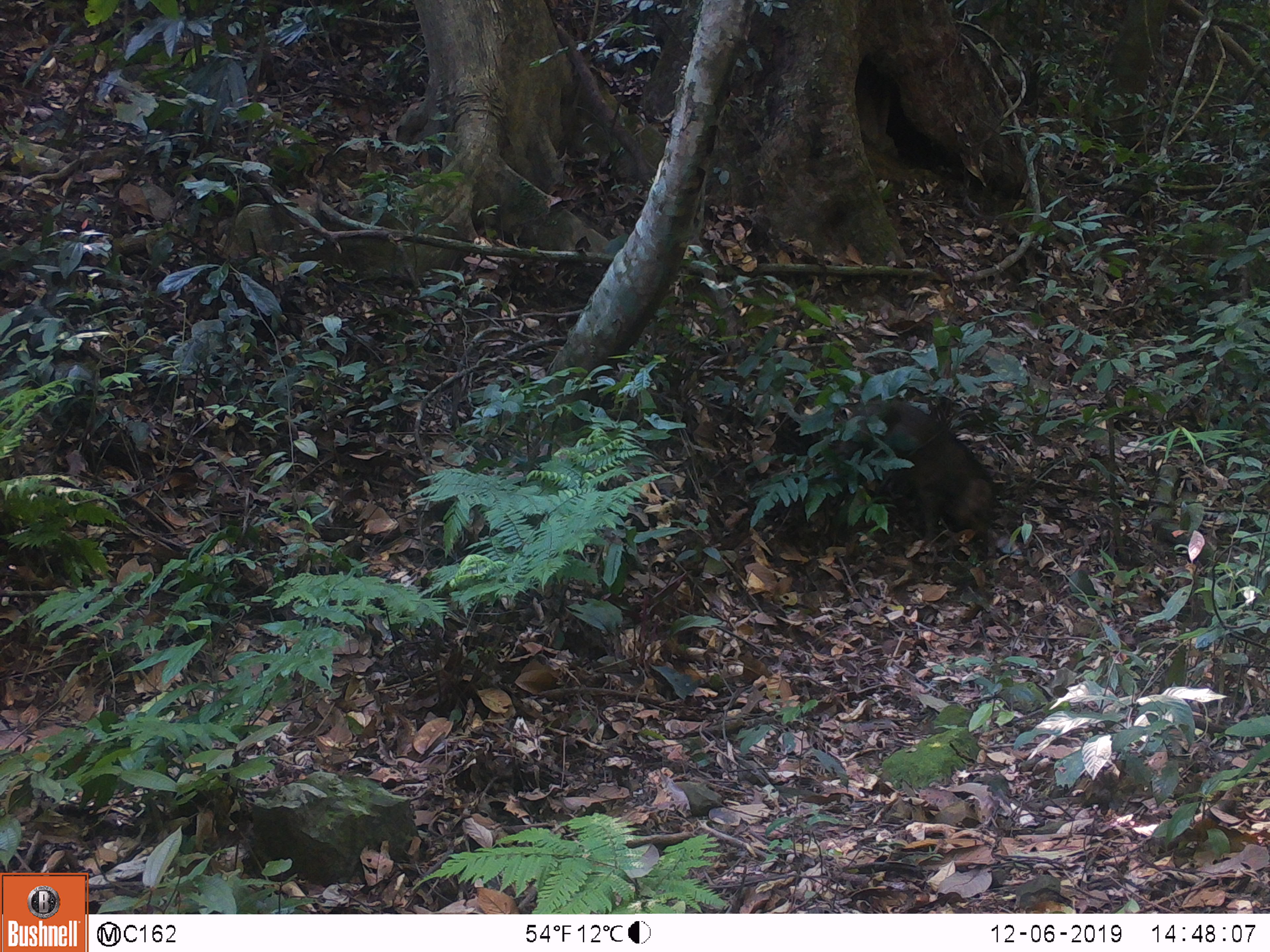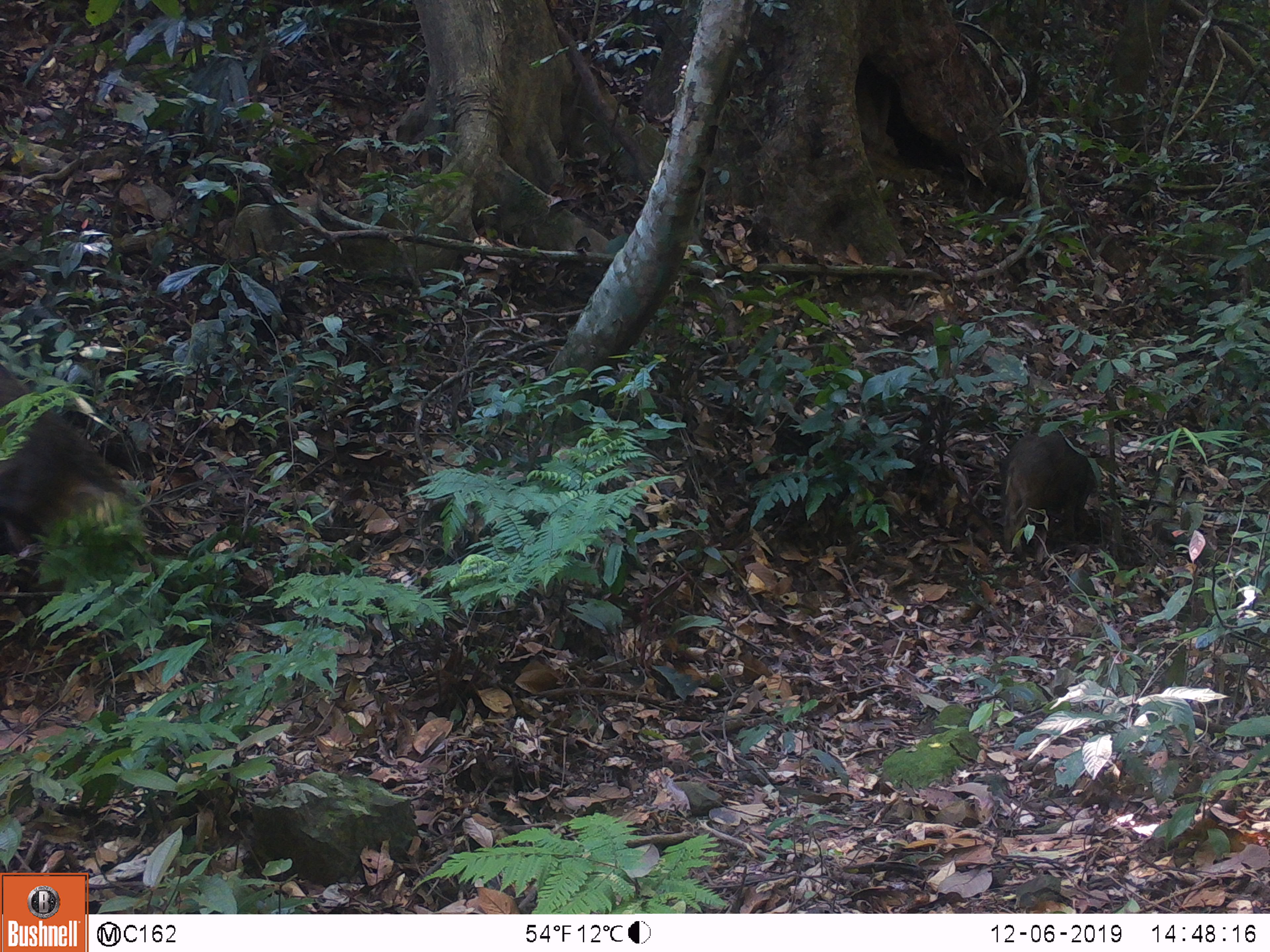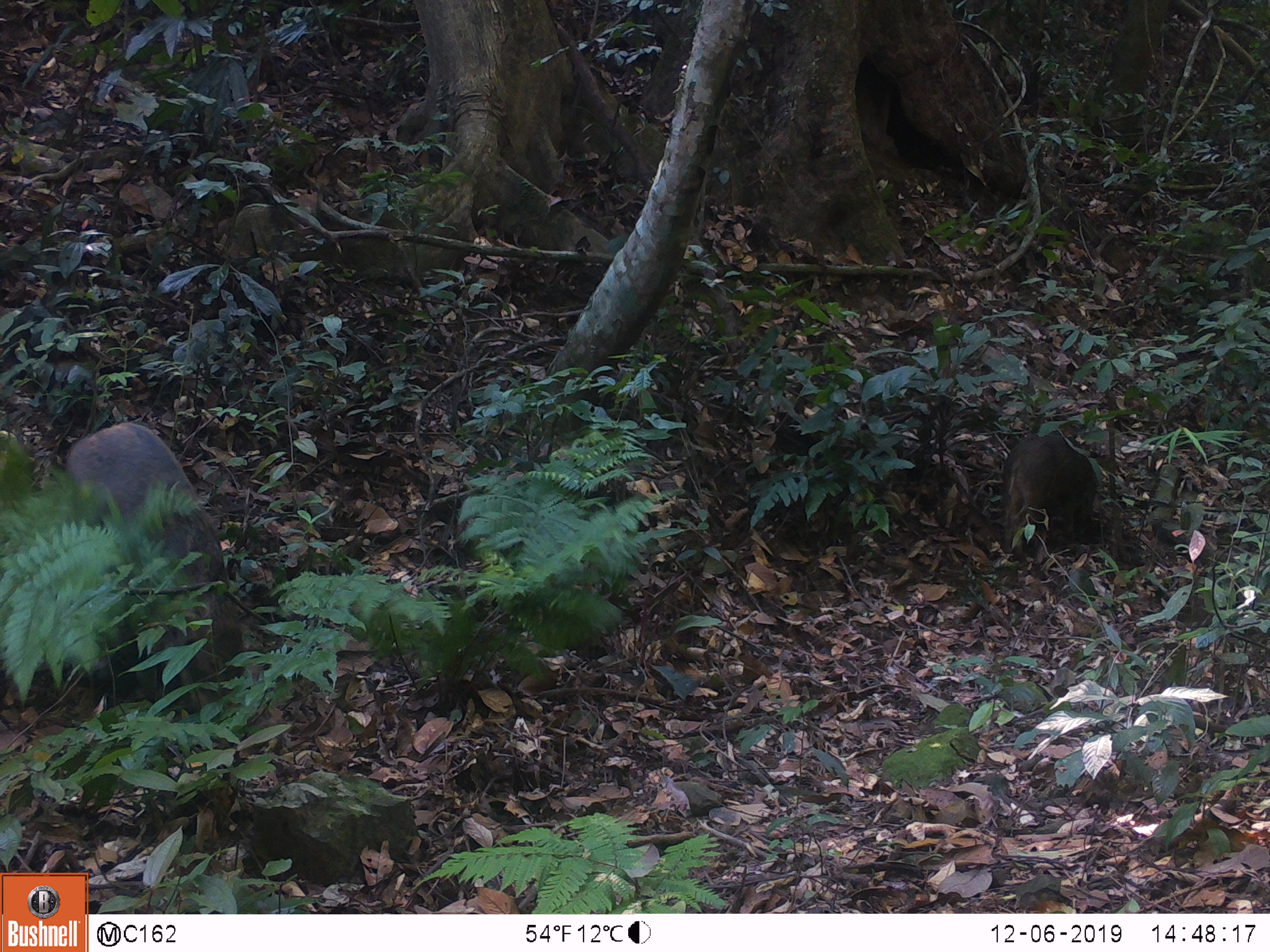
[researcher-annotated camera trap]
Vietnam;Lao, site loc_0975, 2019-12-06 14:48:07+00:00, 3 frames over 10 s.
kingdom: Animalia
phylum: Chordata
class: Mammalia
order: Artiodactyla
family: Suidae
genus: Sus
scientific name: Sus scrofa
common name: eurasian wild pig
Eurasian wild pig (Sus scrofa). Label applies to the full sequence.